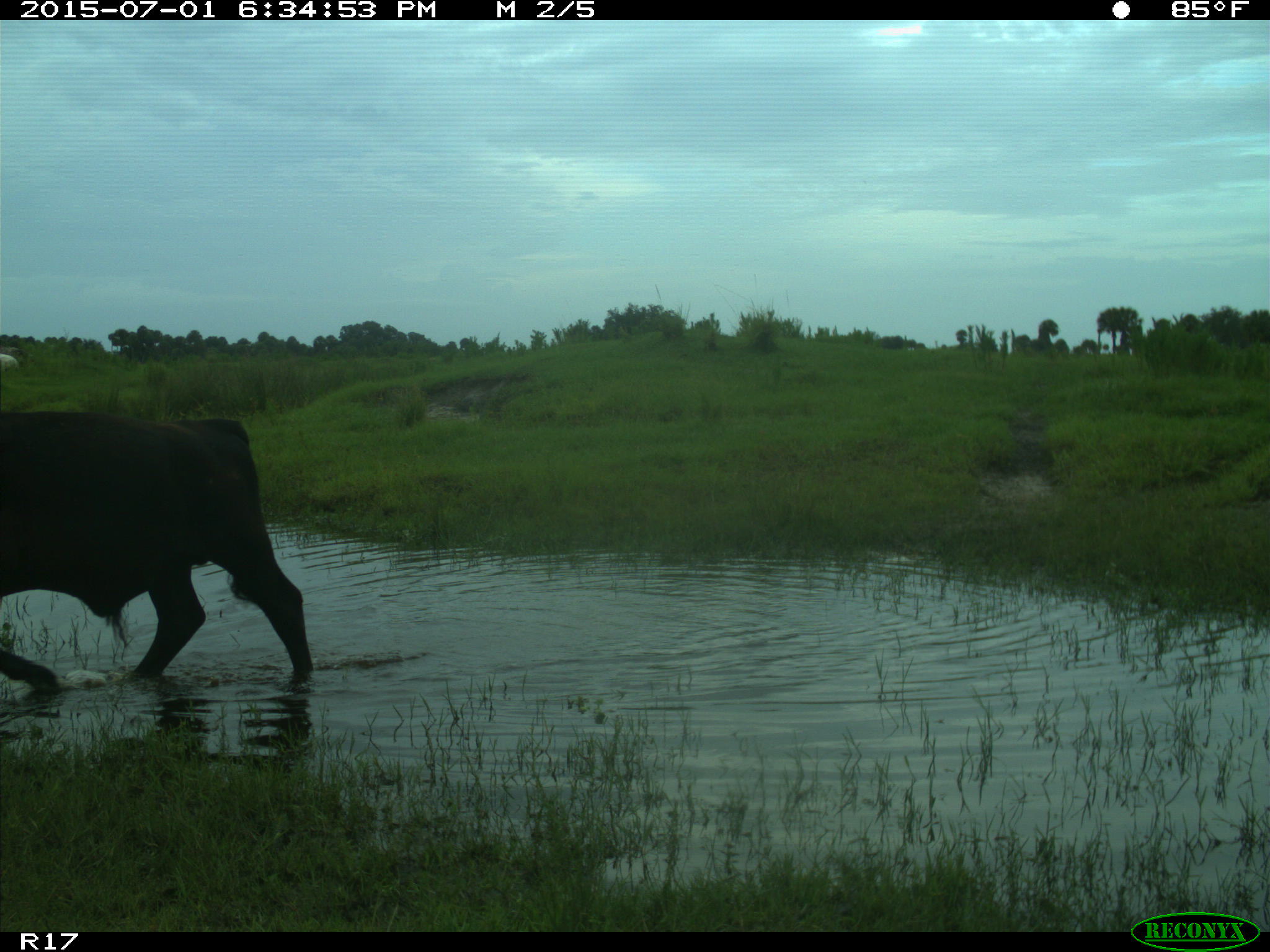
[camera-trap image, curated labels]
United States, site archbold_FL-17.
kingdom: Animalia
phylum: Chordata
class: Mammalia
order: Artiodactyla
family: Bovidae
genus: Bos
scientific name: Bos taurus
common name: domestic cow